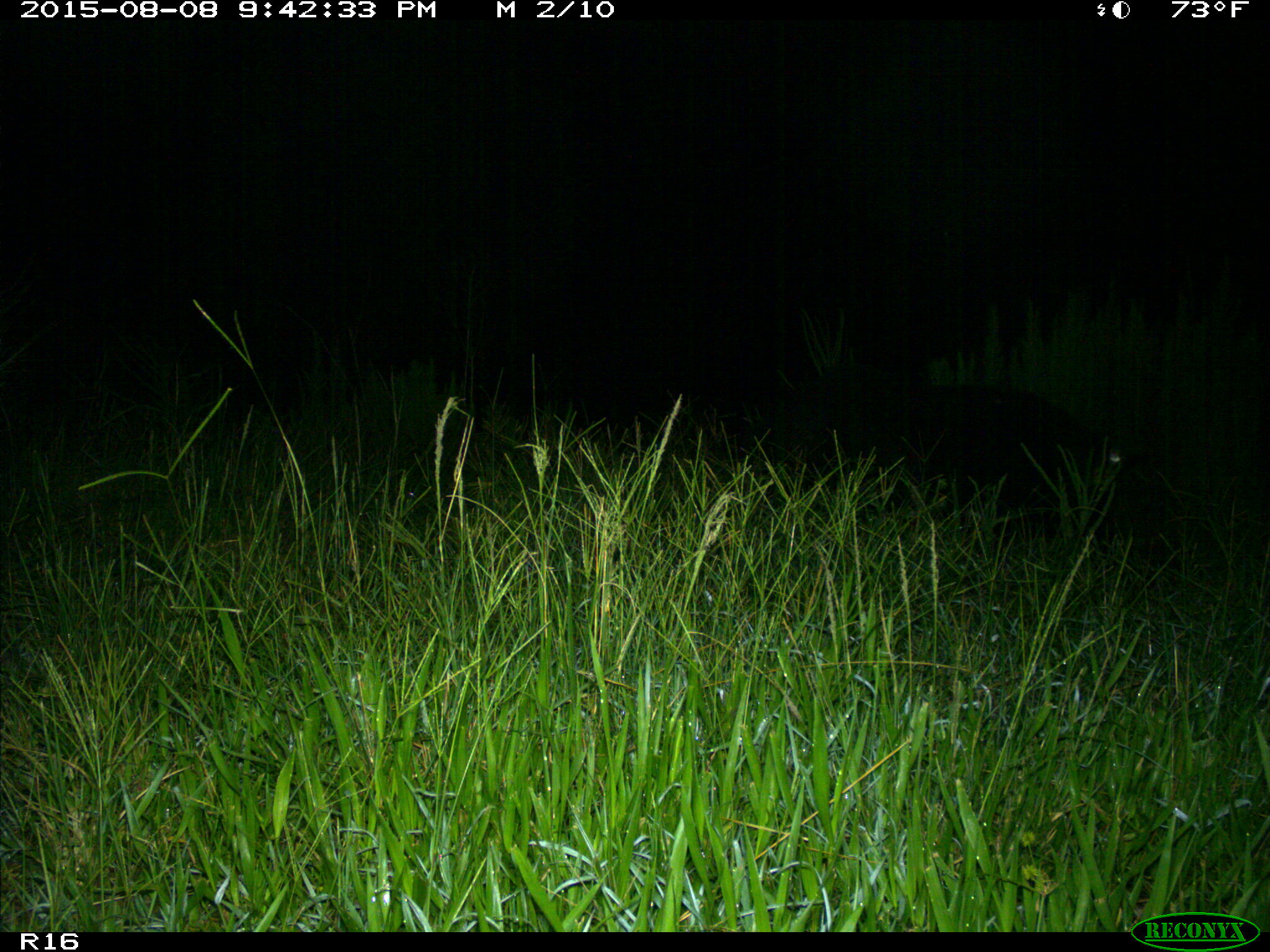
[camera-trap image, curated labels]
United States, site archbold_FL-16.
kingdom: Animalia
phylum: Chordata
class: Mammalia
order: Artiodactyla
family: Suidae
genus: Sus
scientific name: Sus scrofa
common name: wild boar